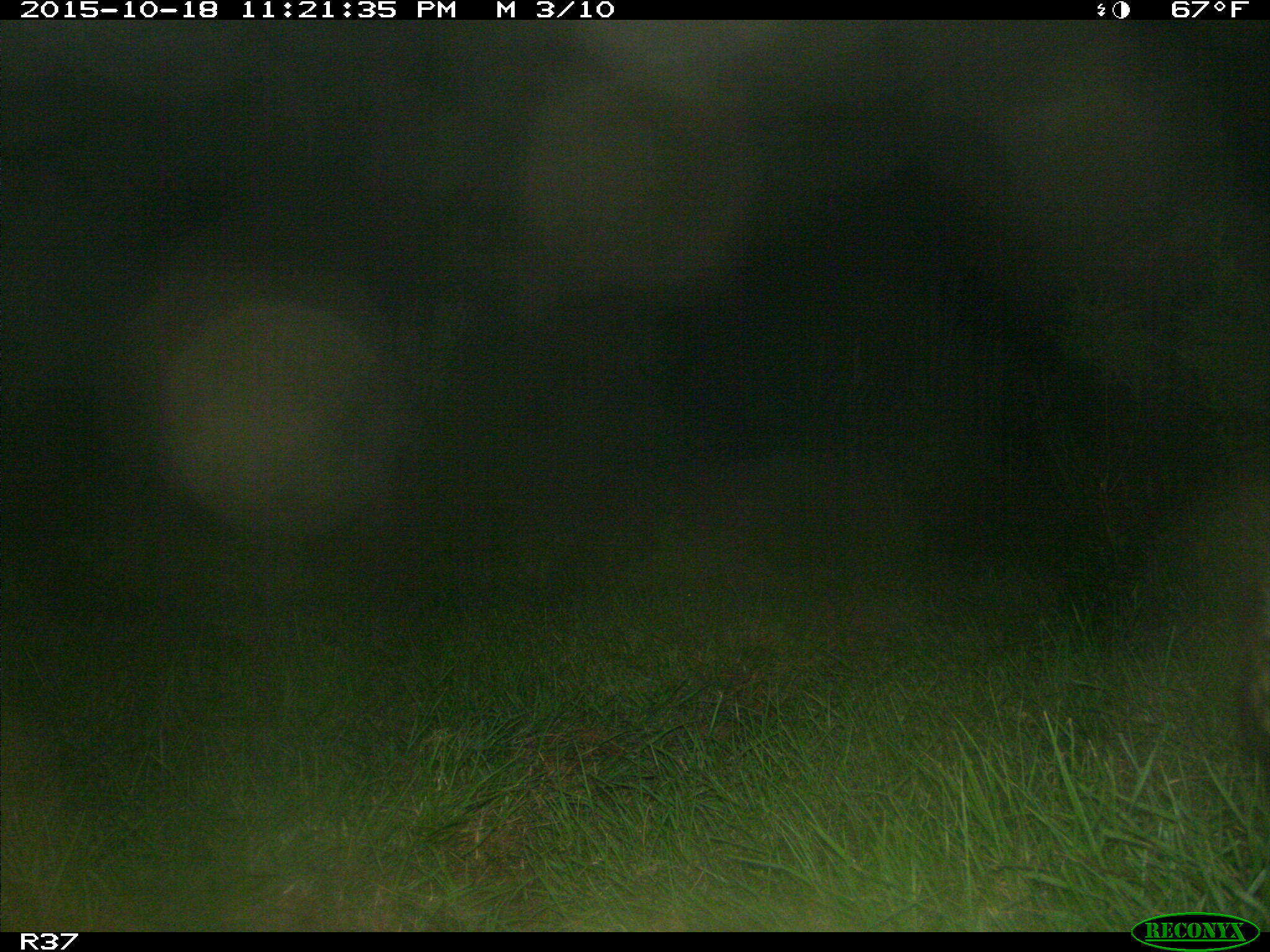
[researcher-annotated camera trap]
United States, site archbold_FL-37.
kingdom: Animalia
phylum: Chordata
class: Mammalia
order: Carnivora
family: Procyonidae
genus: Procyon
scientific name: Procyon lotor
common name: common raccoon